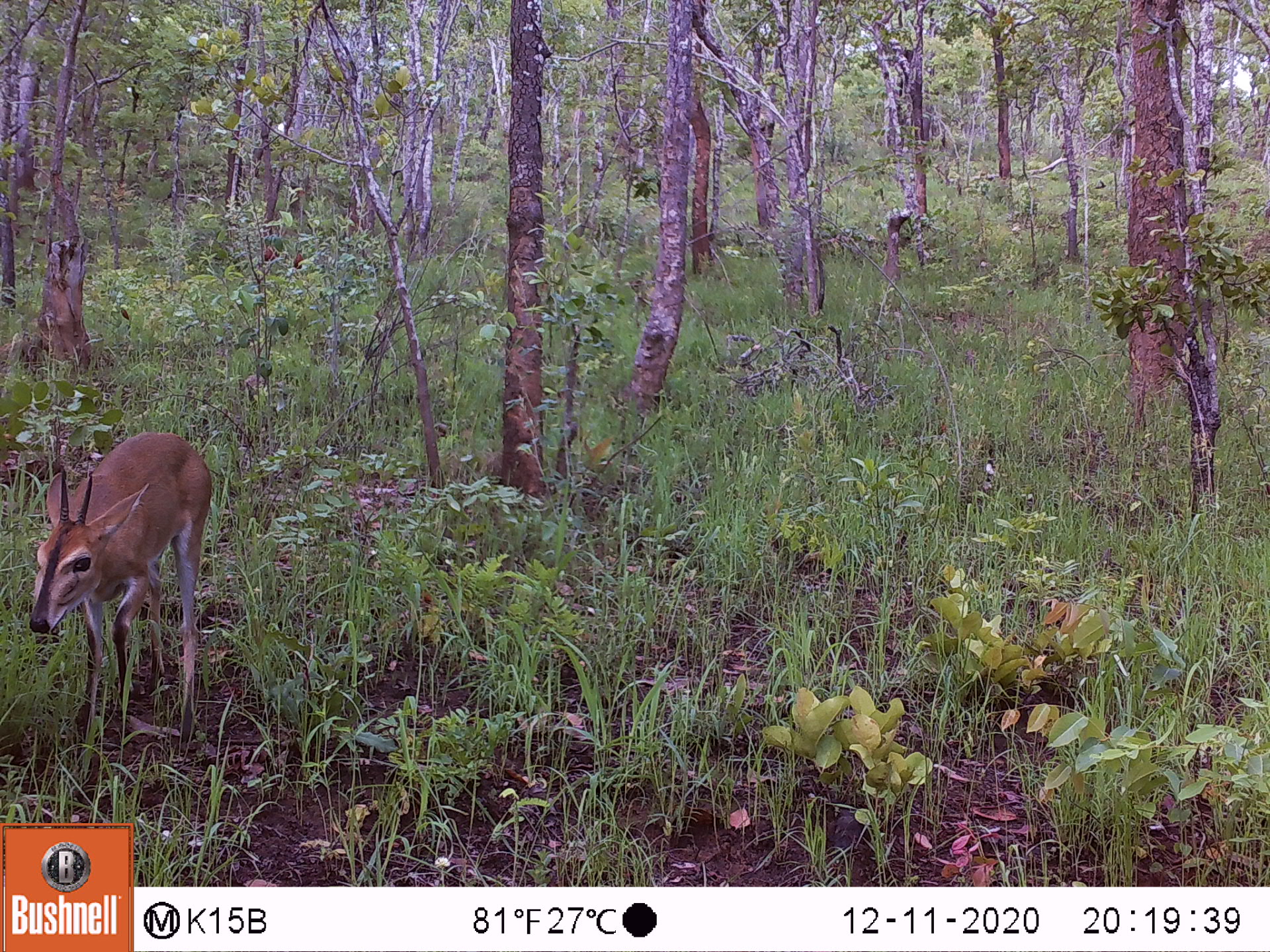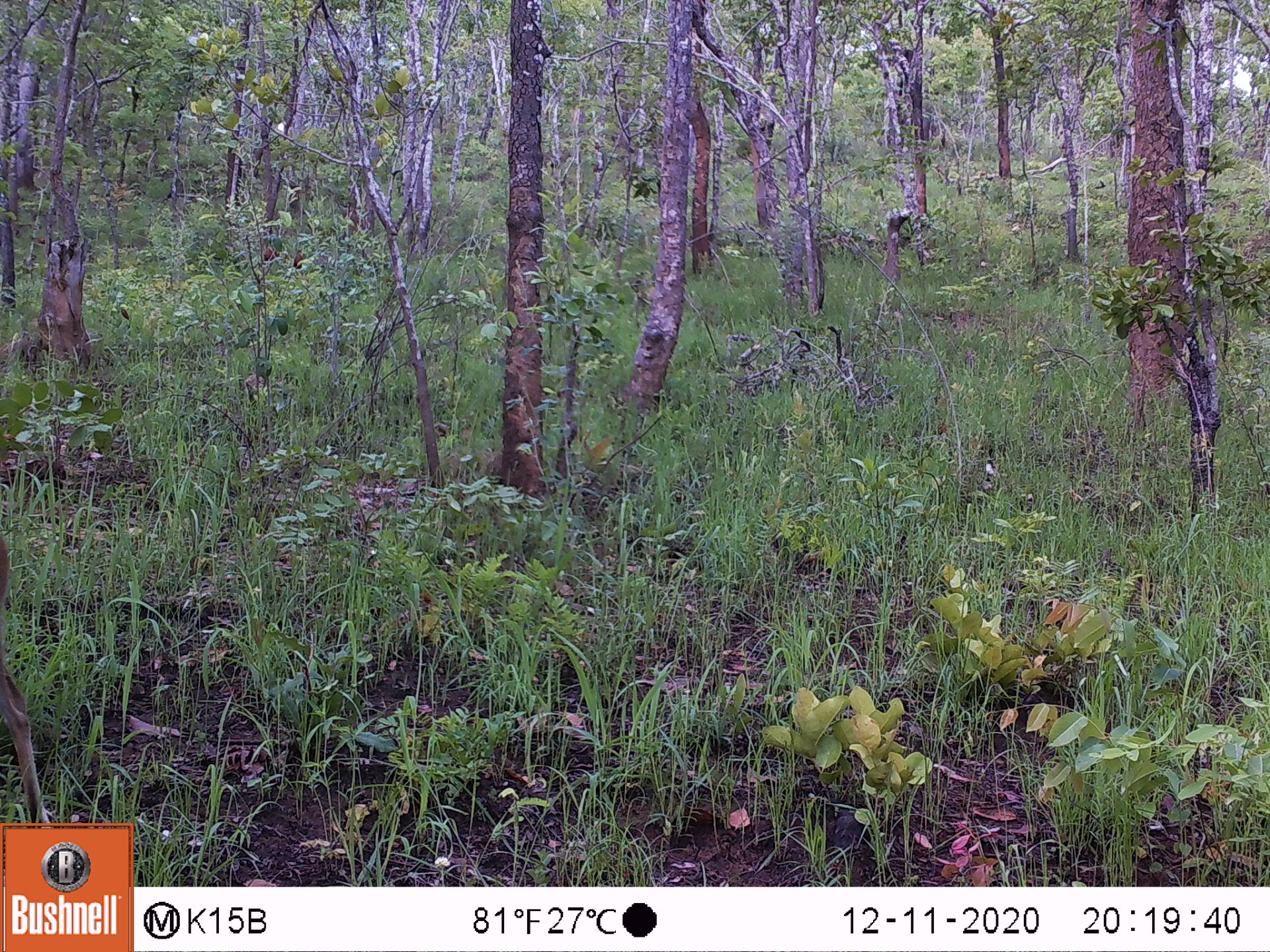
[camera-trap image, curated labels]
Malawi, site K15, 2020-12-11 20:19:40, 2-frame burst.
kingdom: Animalia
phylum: Chordata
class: Mammalia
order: Artiodactyla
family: Bovidae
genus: Sylvicapra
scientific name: Sylvicapra grimmia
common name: common duiker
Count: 1.